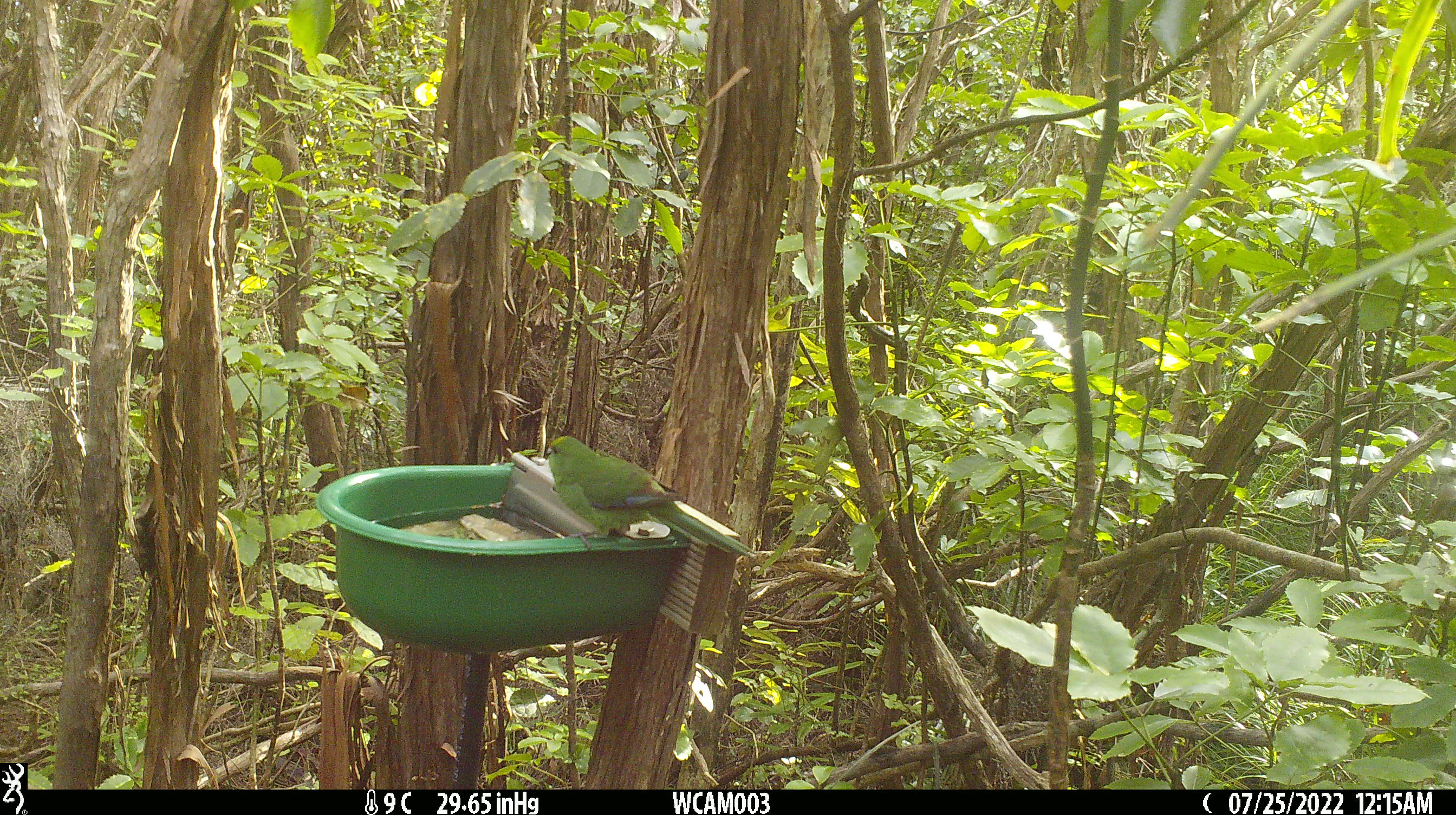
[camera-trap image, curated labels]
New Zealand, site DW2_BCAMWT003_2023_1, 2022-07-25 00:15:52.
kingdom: Animalia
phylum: Chordata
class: Aves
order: Psittaciformes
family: Psittaculidae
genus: Cyanoramphus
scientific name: Cyanoramphus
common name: parakeet